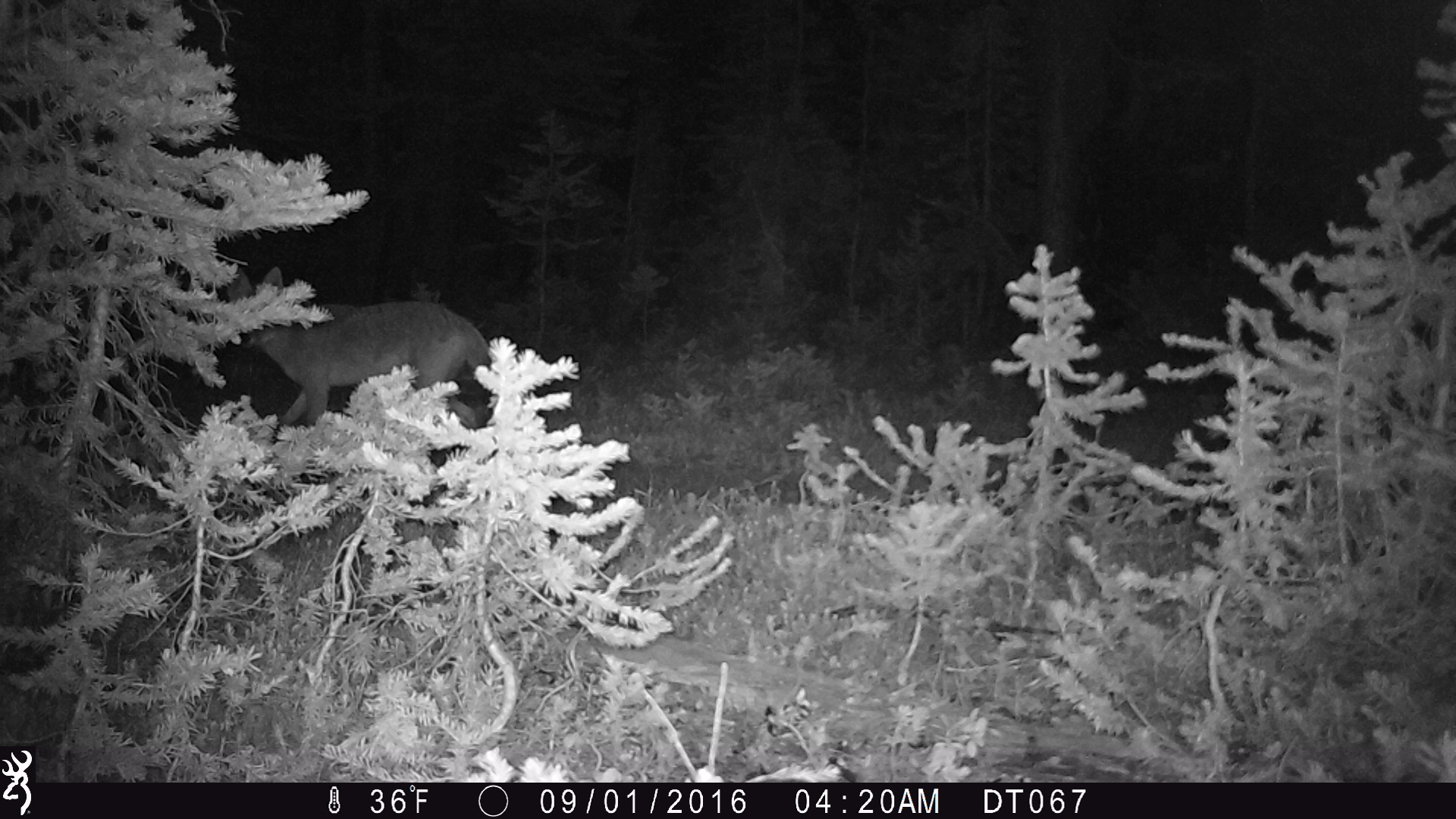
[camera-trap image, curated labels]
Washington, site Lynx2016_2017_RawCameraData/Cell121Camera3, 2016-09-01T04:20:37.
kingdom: Animalia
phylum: Chordata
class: Mammalia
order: Carnivora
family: Canidae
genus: Canis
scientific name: Canis latrans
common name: coyote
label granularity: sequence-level